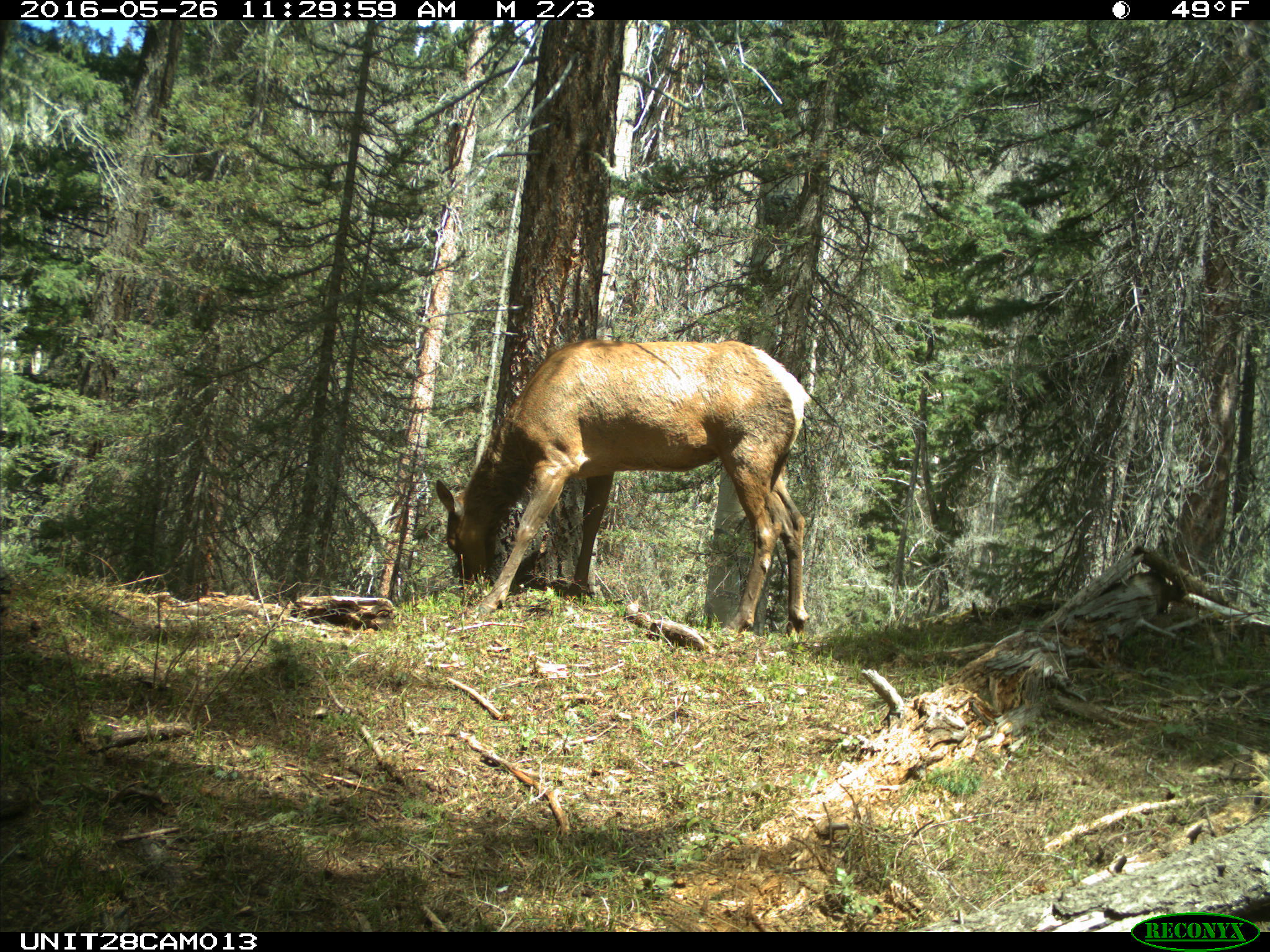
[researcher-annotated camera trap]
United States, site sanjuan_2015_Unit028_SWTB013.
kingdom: Animalia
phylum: Chordata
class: Mammalia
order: Artiodactyla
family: Cervidae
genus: Cervus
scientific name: Cervus elaphus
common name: red deer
Cervus elaphus (red deer).